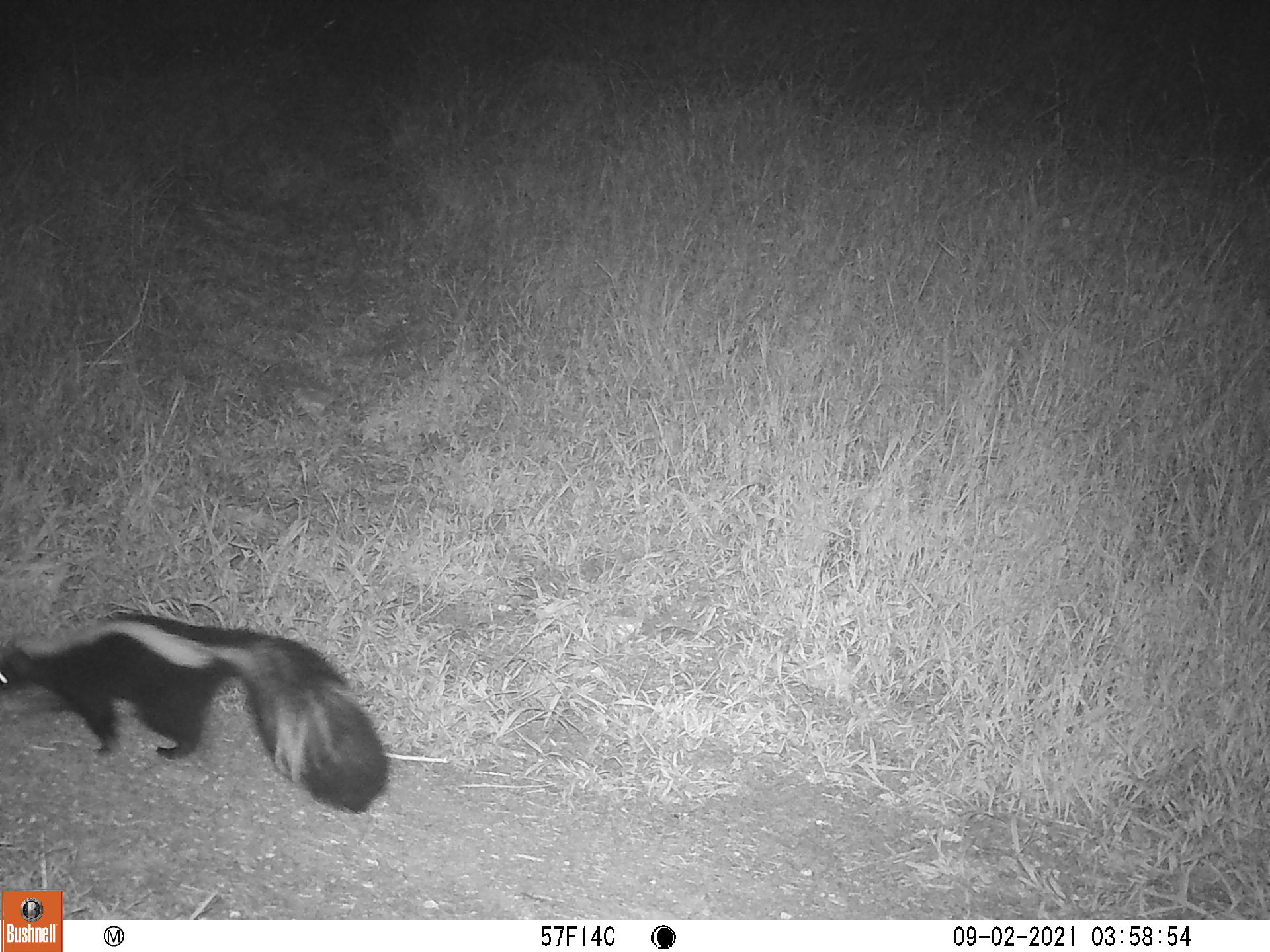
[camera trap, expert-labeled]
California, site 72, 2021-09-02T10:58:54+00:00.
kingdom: Animalia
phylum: Chordata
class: Mammalia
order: Carnivora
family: Mephitidae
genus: Mephitis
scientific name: Mephitis mephitis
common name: striped skunk